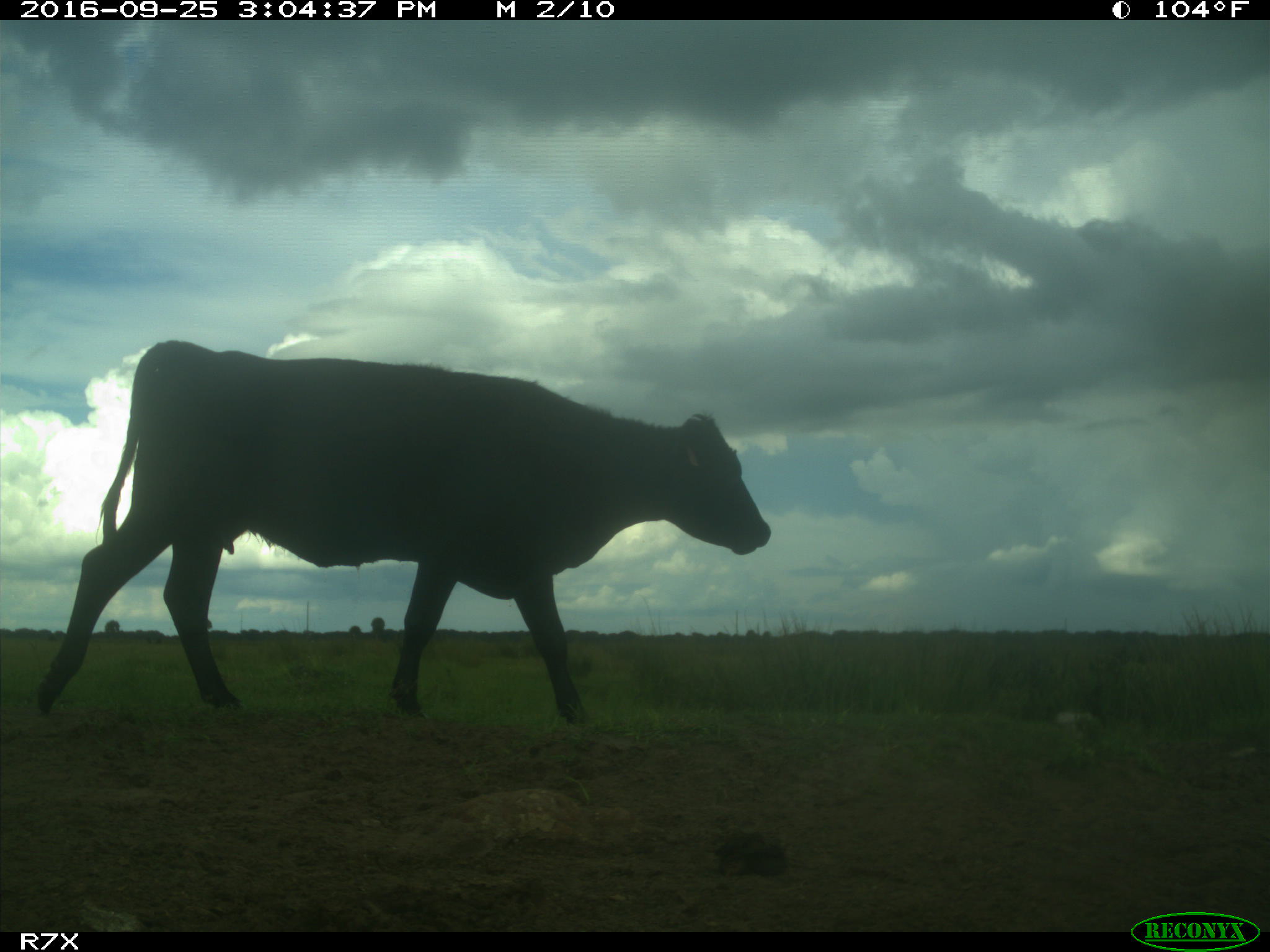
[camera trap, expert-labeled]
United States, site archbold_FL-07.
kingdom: Animalia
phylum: Chordata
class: Mammalia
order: Artiodactyla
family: Bovidae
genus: Bos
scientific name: Bos taurus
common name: domestic cow